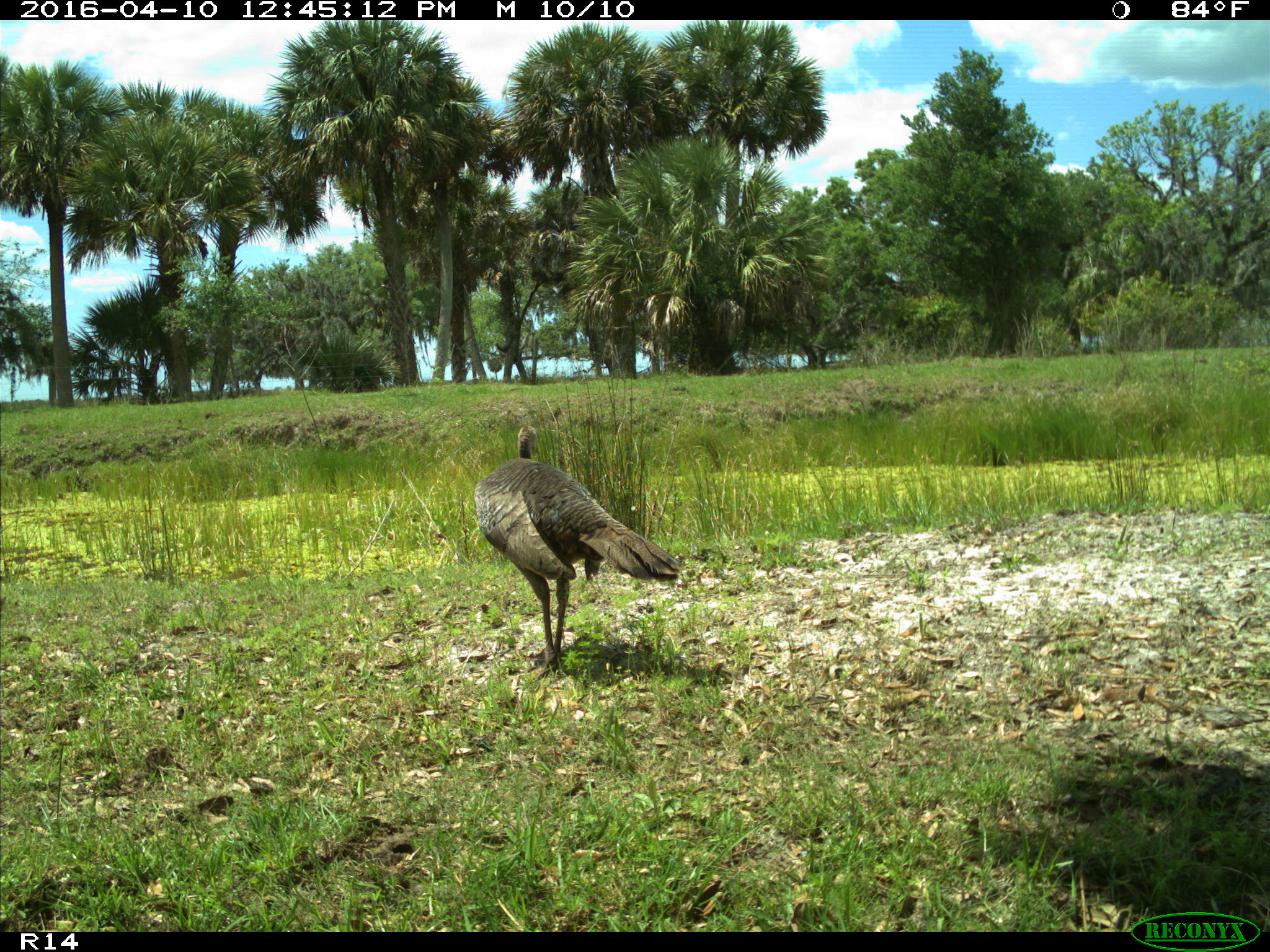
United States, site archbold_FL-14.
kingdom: Animalia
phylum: Chordata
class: Aves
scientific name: Aves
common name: birds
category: unidentified bird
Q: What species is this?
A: Unidentified bird (birds) (Aves).